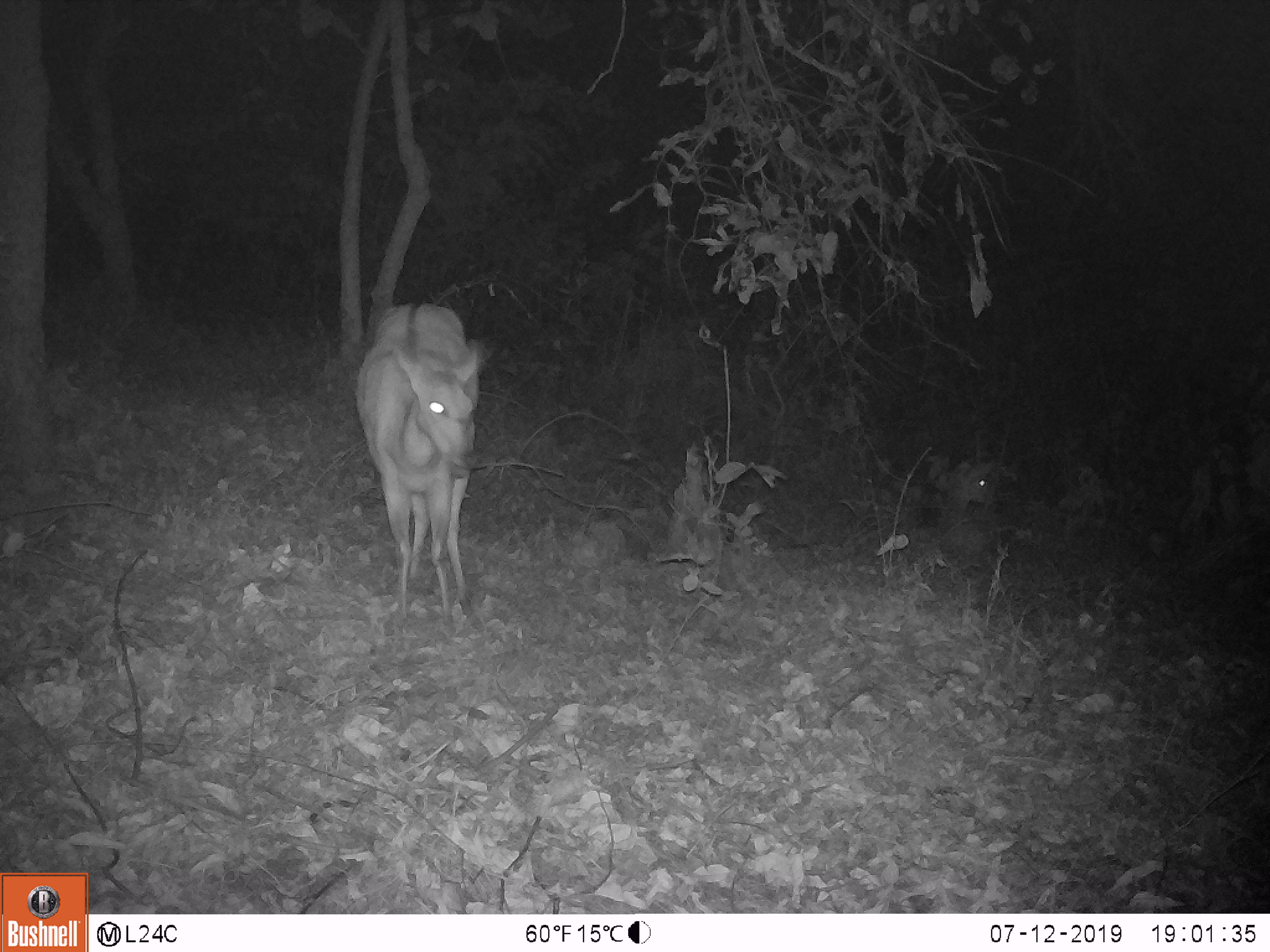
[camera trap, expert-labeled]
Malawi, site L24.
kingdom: Animalia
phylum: Chordata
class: Mammalia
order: Artiodactyla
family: Bovidae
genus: Tragelaphus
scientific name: Tragelaphus sylvaticus sylvaticus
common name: cape bushbuck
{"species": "cape bushbuck (Tragelaphus sylvaticus sylvaticus)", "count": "1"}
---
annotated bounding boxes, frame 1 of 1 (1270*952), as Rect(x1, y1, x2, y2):
cape bushbuck: Rect(349, 297, 499, 628)